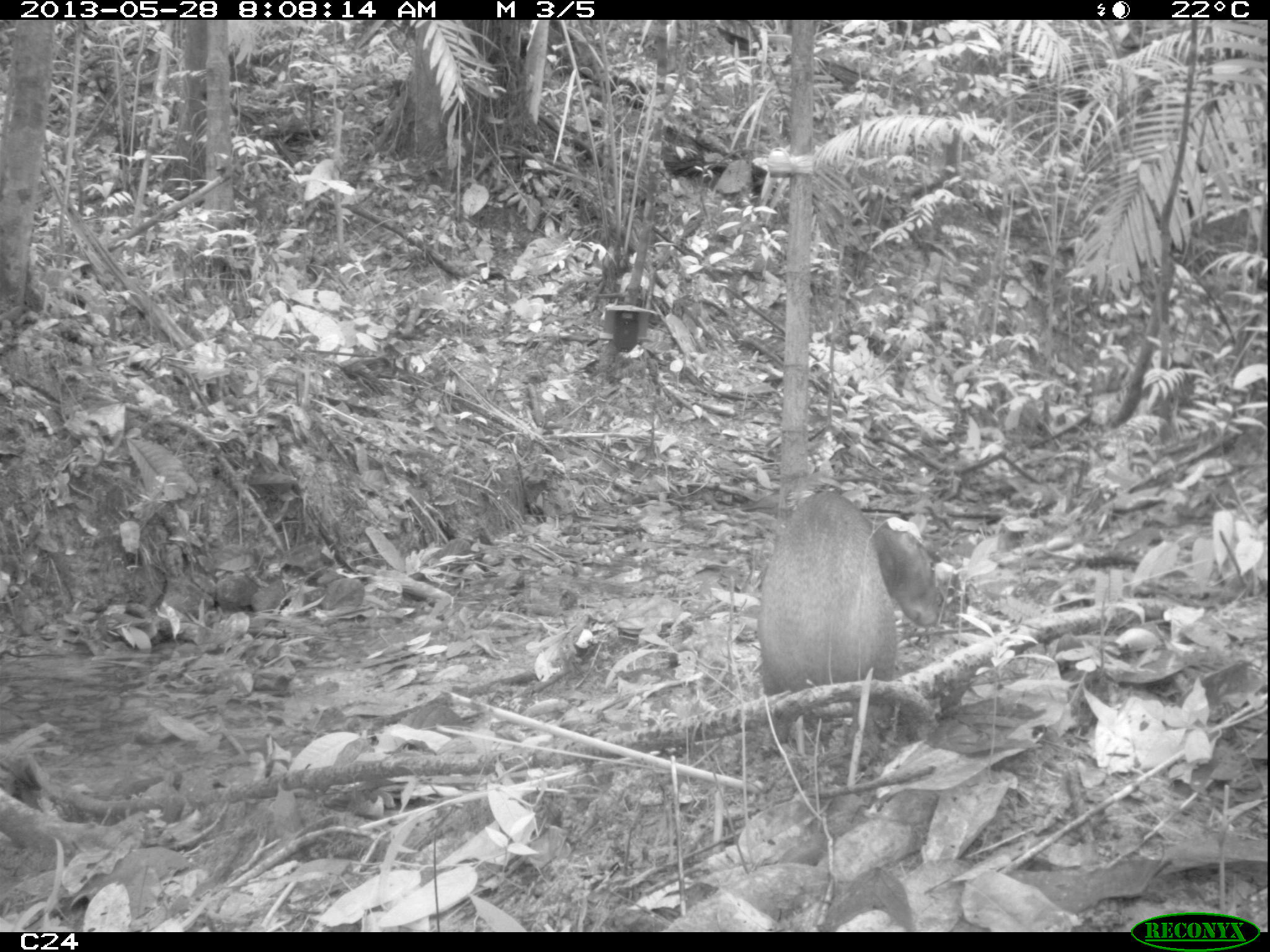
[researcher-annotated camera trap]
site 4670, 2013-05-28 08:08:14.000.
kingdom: Animalia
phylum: Chordata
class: Mammalia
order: Rodentia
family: Dasyproctidae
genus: Dasyprocta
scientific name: Dasyprocta leporina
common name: red-rumped agouti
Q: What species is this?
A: Dasyprocta leporina (red-rumped agouti).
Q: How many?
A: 1.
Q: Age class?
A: Adult.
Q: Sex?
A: Female.